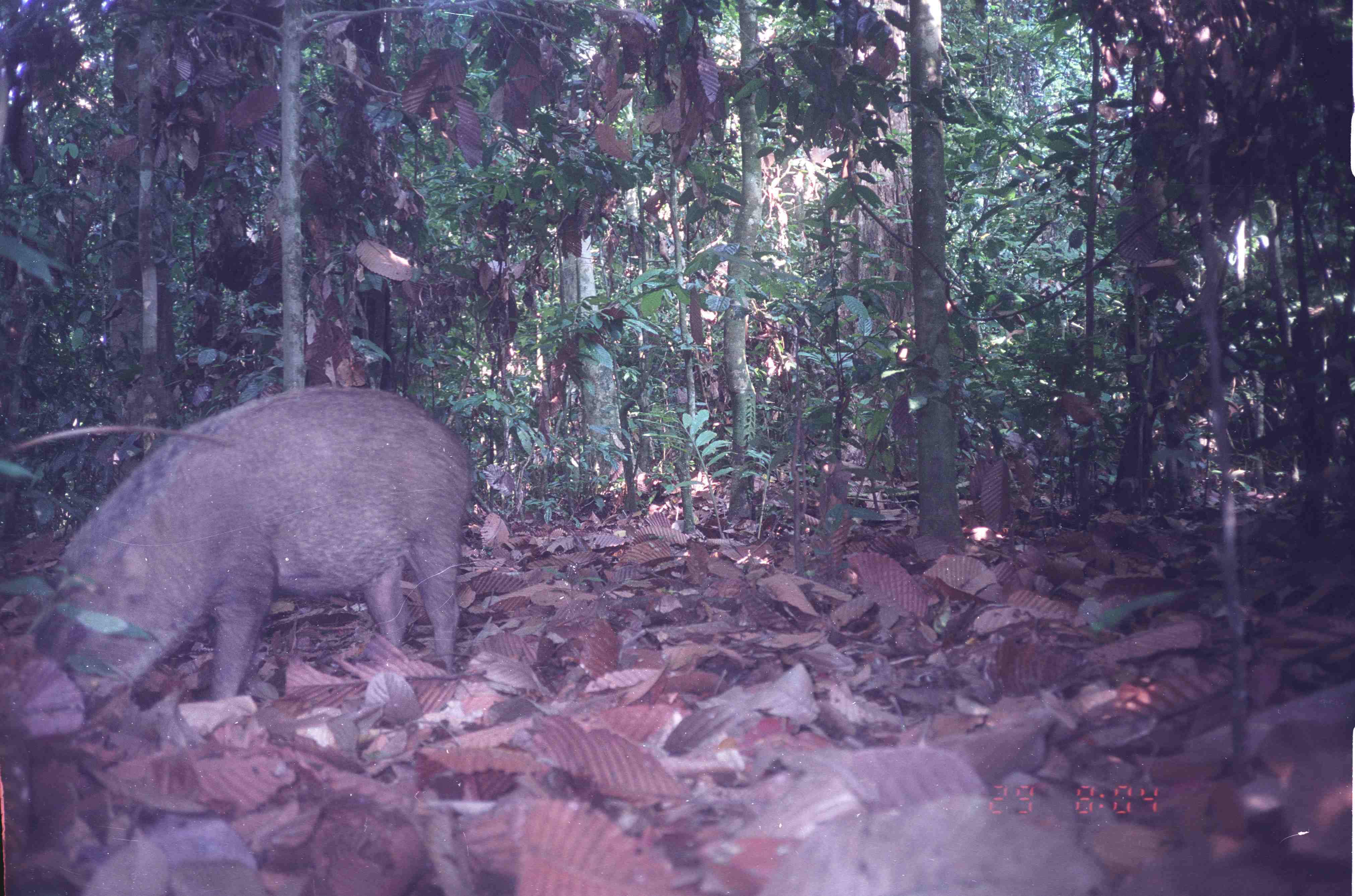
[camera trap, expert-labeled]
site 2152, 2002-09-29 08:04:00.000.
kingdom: Animalia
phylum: Chordata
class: Mammalia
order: Artiodactyla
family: Suidae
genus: Sus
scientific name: Sus scrofa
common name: wild boar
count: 1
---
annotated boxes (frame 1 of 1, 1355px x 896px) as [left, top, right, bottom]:
sus scrofa: [22, 385, 473, 705]